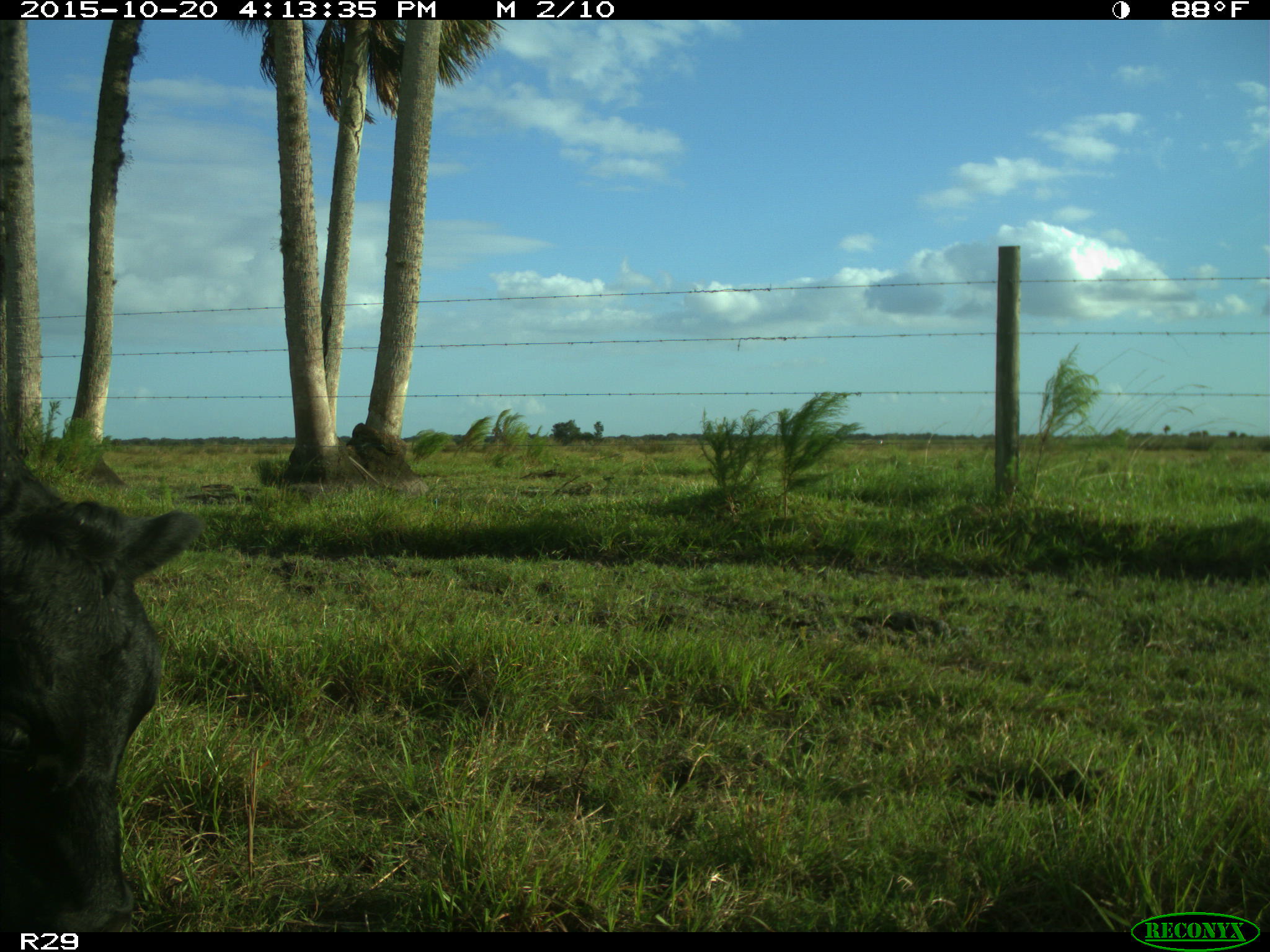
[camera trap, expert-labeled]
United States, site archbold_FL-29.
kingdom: Animalia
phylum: Chordata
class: Mammalia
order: Artiodactyla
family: Bovidae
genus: Bos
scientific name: Bos taurus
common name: domestic cow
Bos taurus (domestic cow).